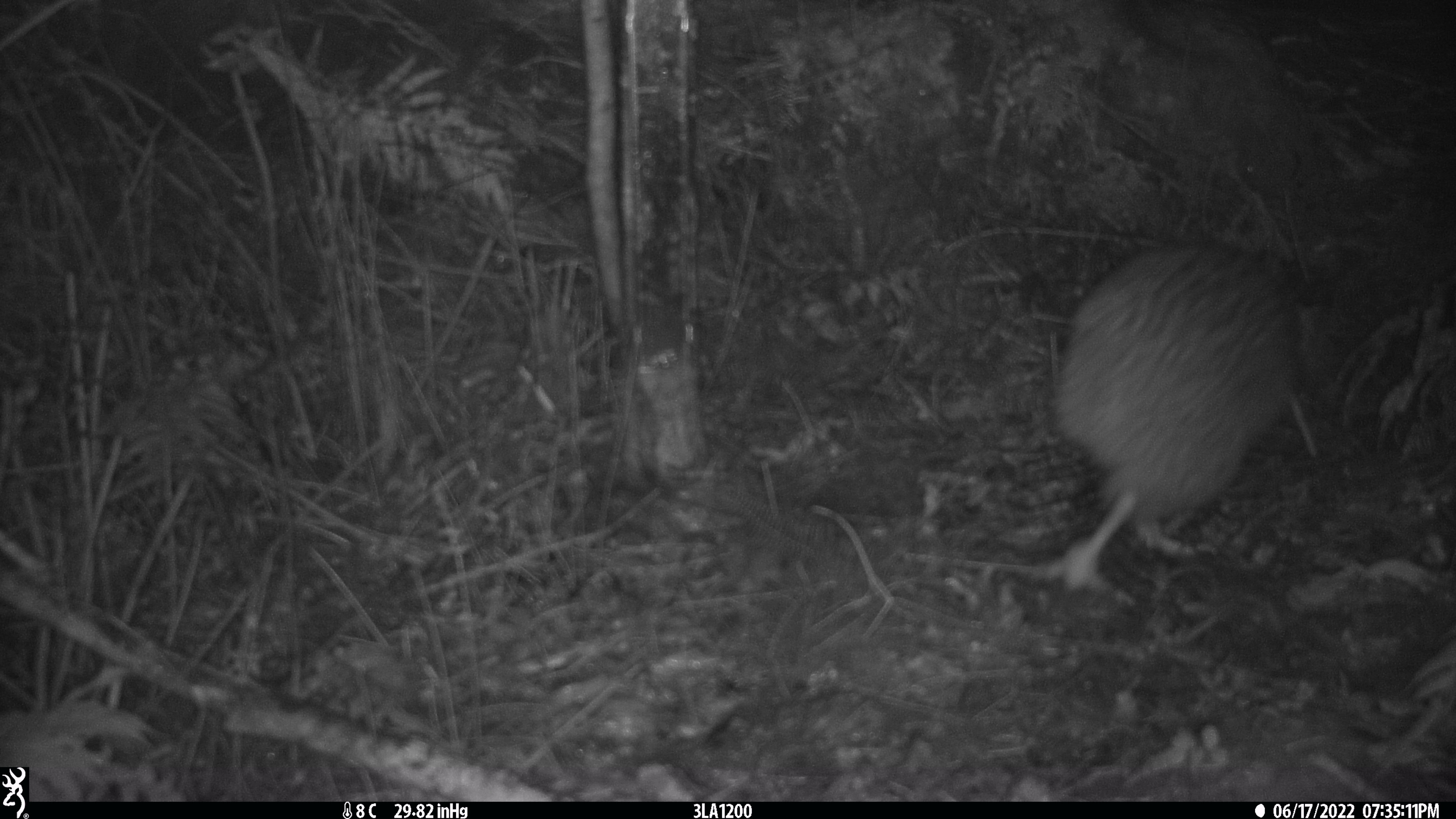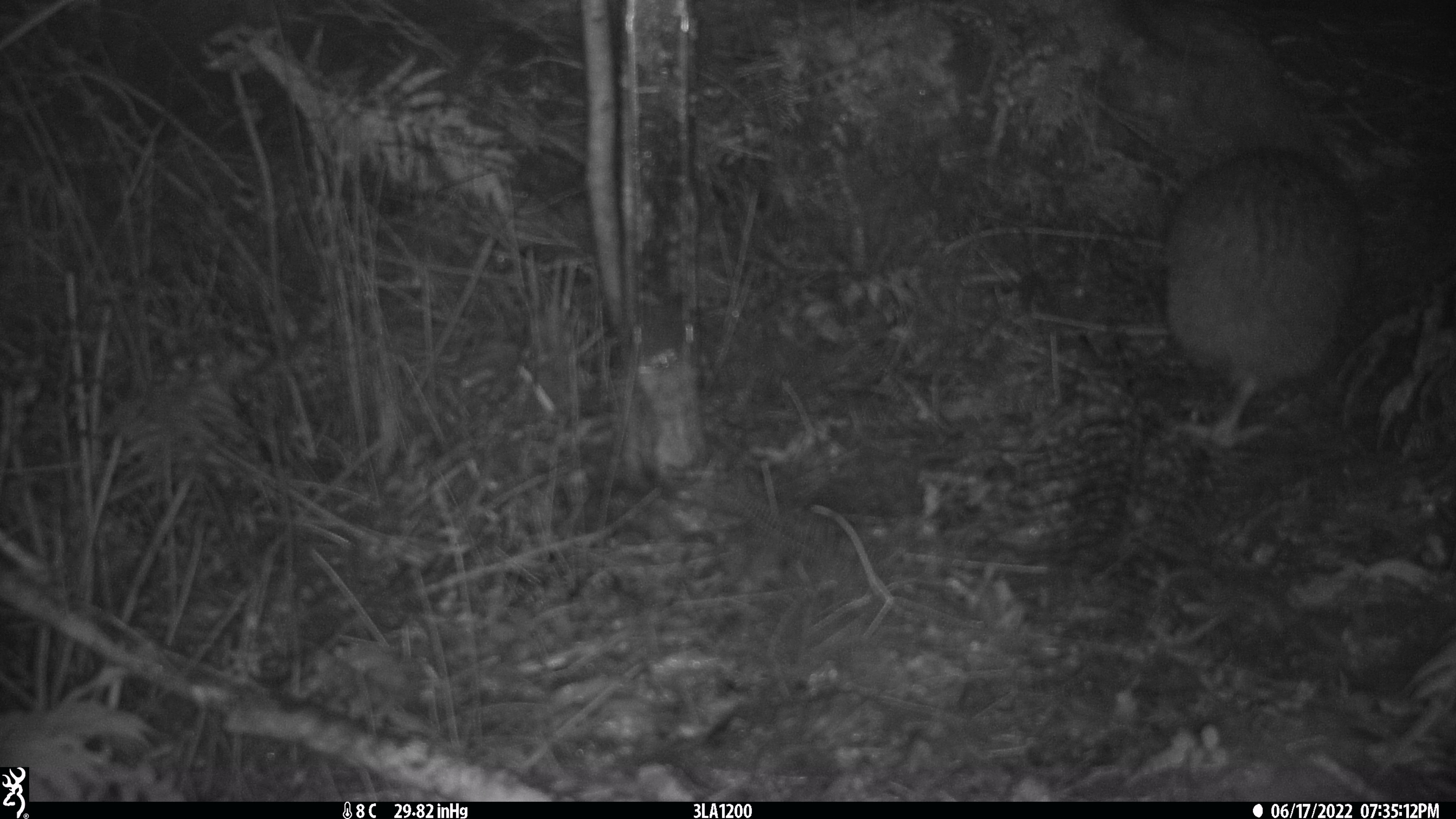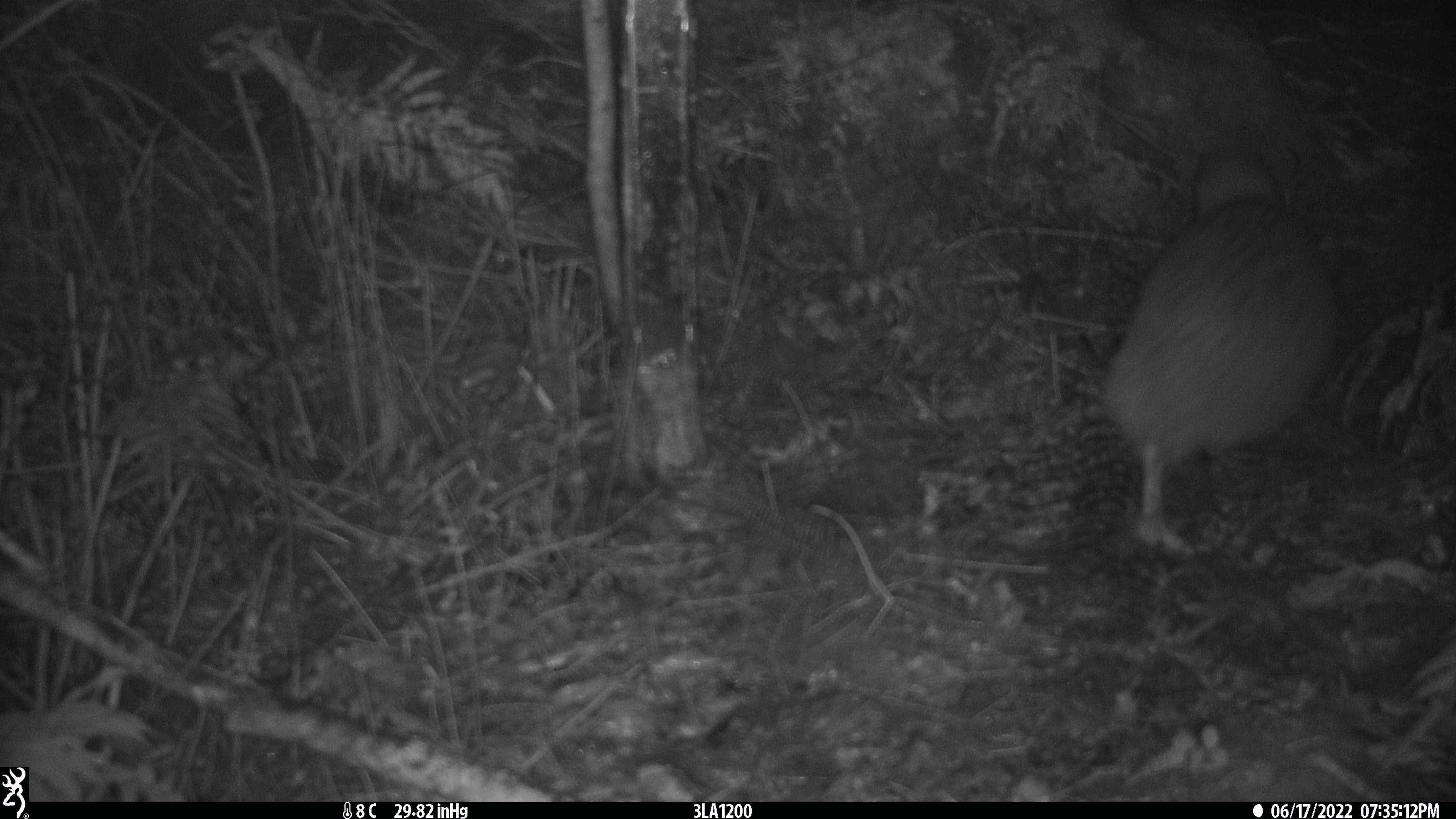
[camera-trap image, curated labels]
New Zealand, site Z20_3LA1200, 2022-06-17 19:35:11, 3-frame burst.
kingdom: Animalia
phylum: Chordata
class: Aves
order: Apterygiformes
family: Apterygidae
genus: Apteryx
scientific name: Apteryx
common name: kiwi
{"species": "kiwi (Apteryx)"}